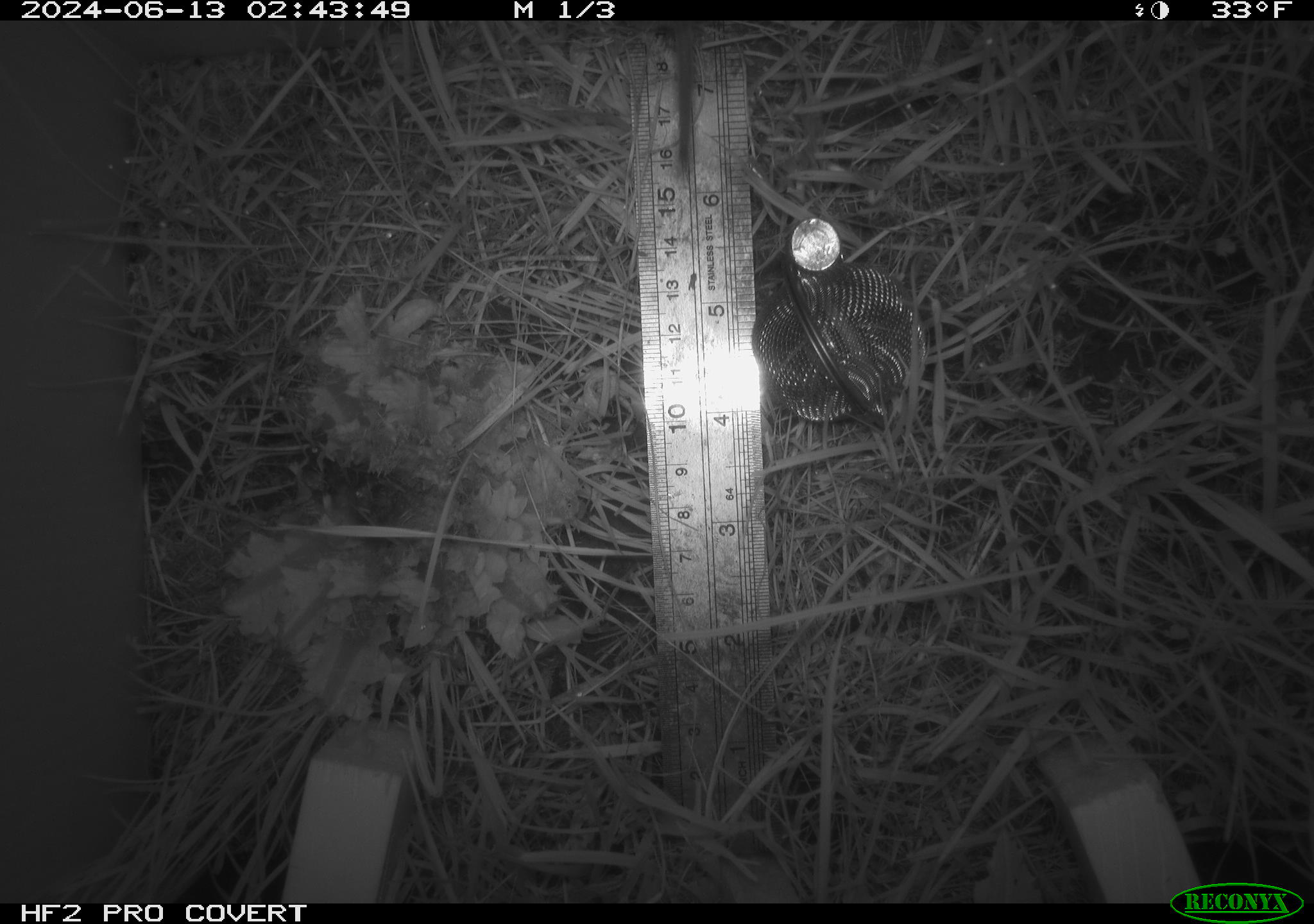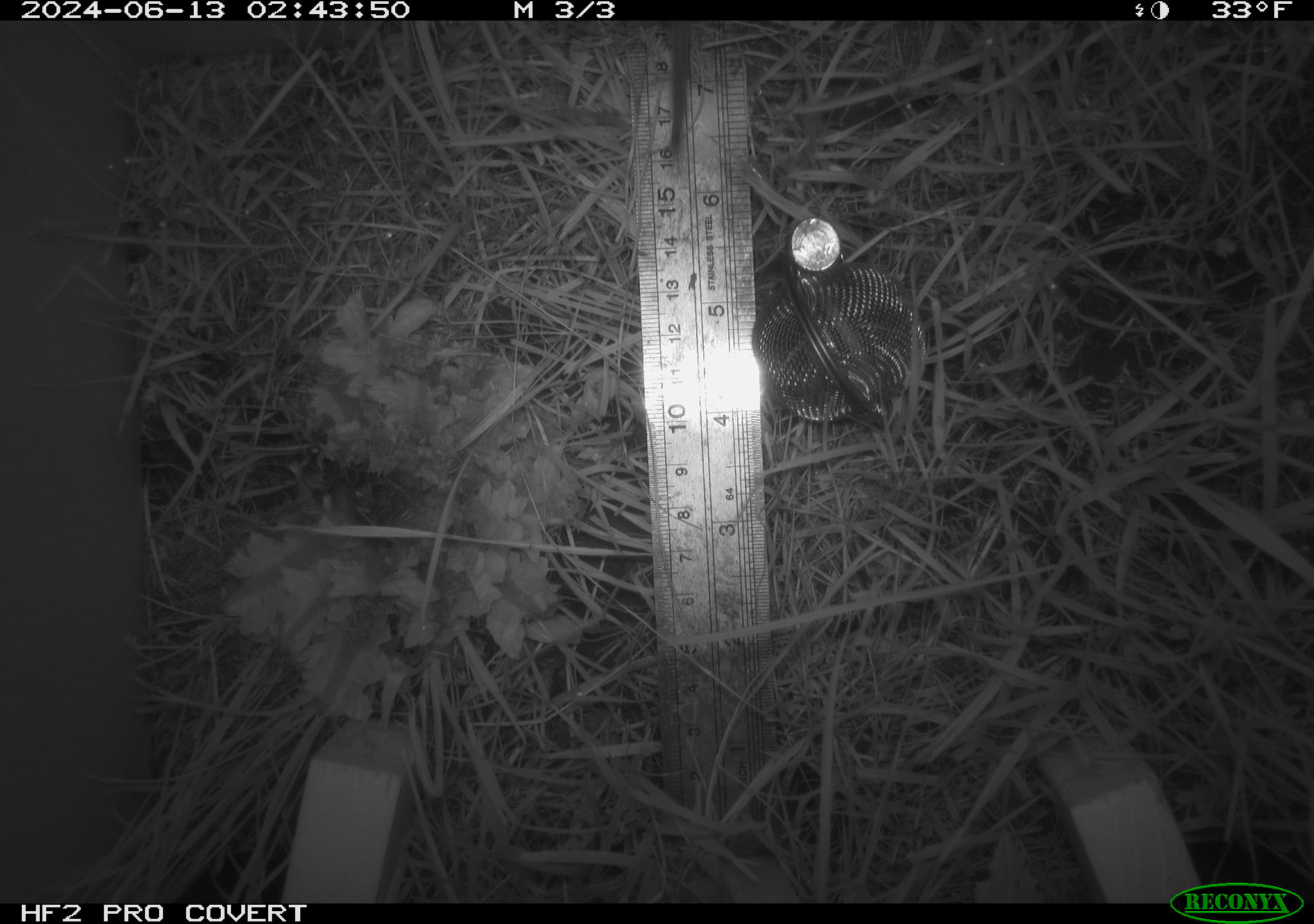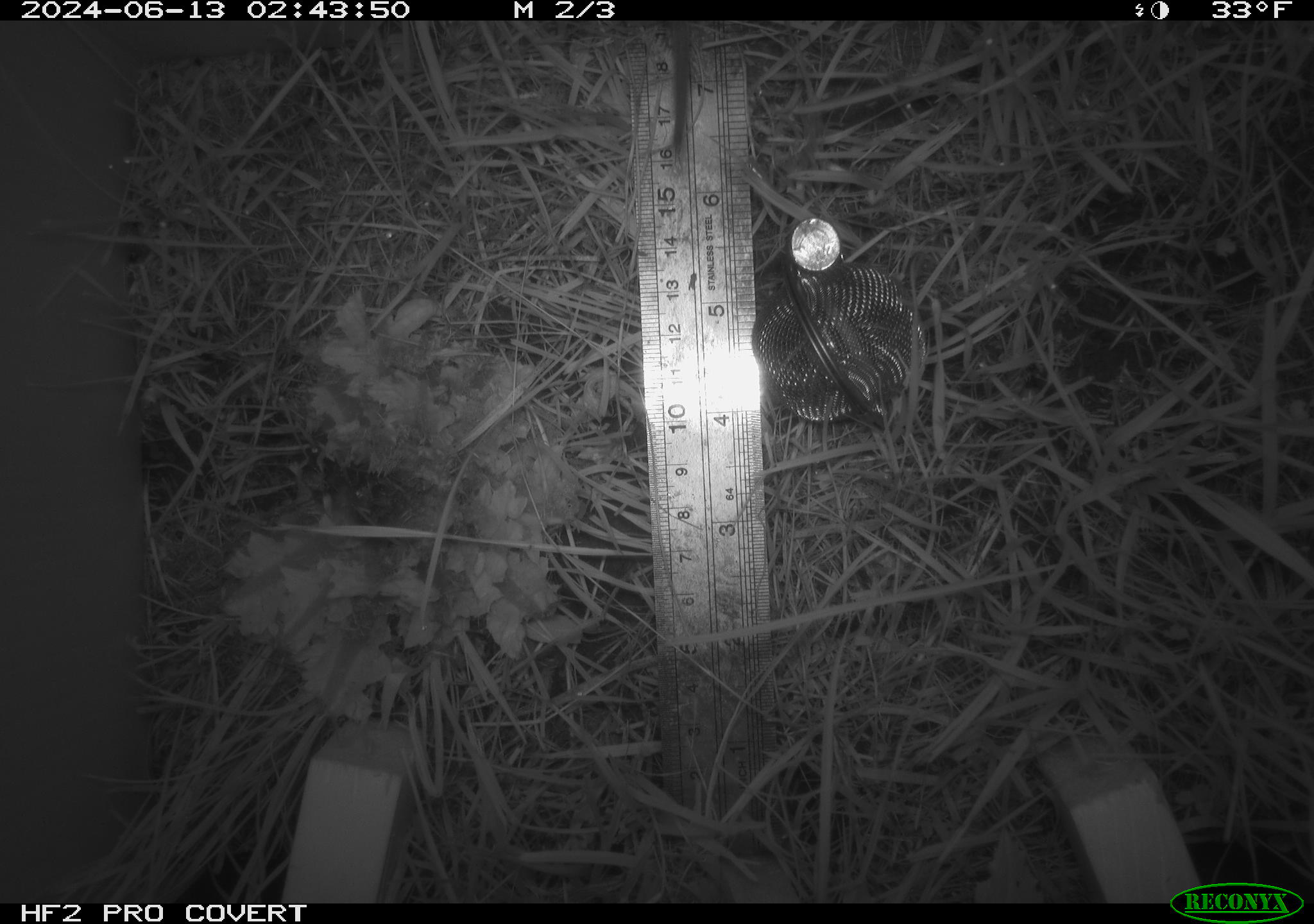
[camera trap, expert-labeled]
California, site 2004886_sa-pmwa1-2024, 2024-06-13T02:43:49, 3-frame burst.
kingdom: Animalia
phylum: Chordata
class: Mammalia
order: Rodentia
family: Cricetidae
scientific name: Arvicolinae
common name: voles, lemmings, and muskrats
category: arvicolinae subfamily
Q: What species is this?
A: Arvicolinae subfamily (voles, lemmings, and muskrats) (Arvicolinae).